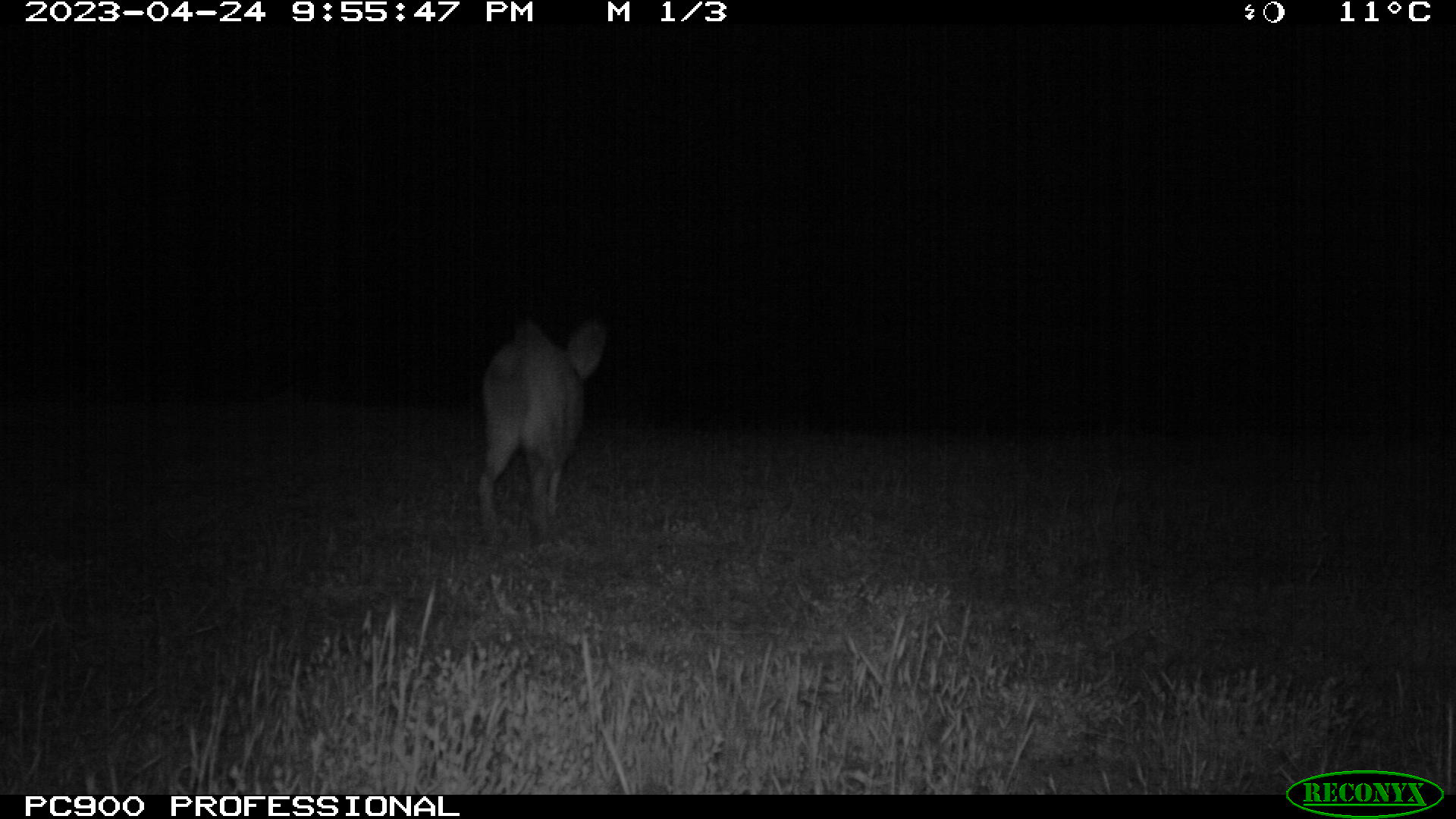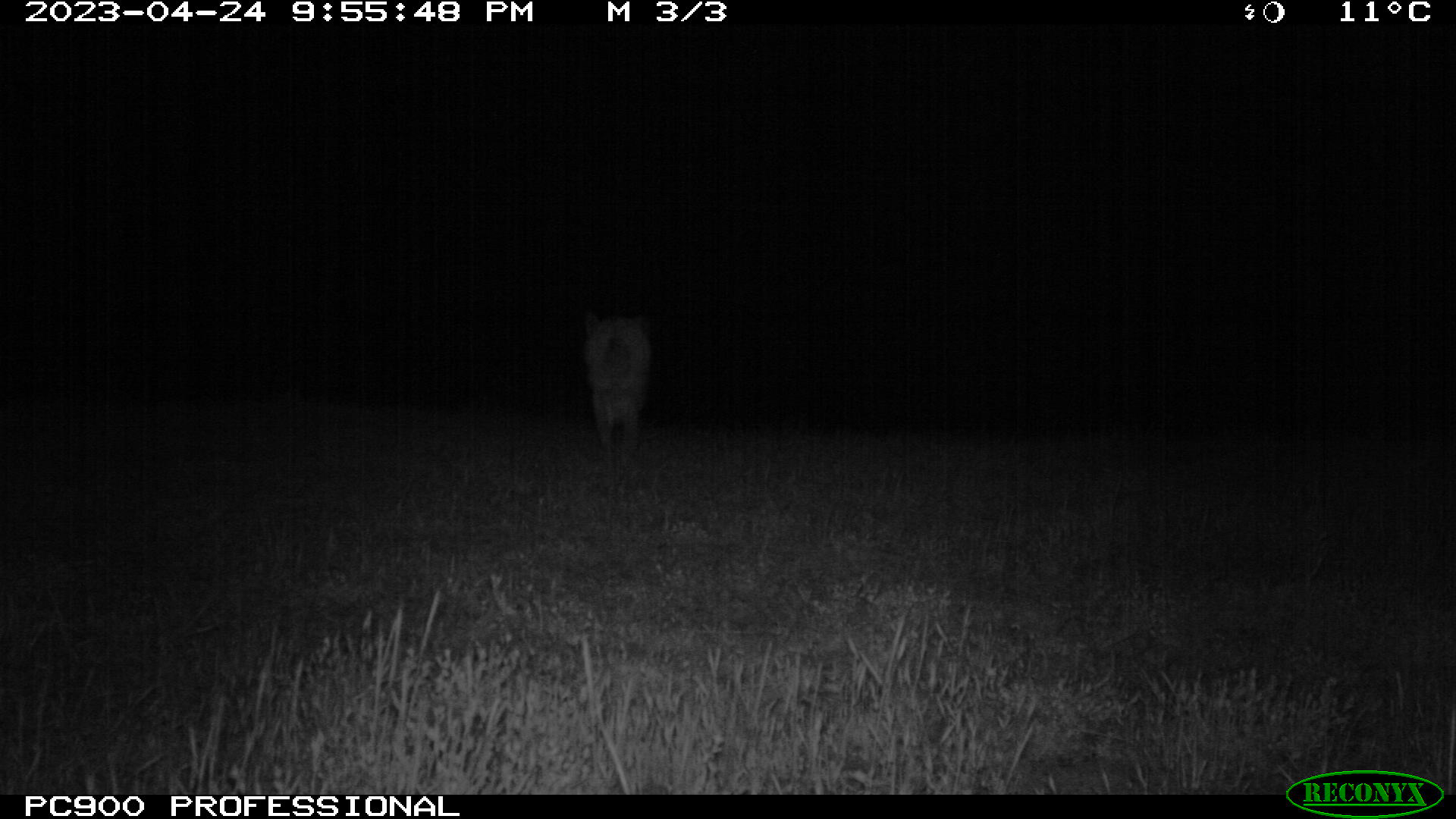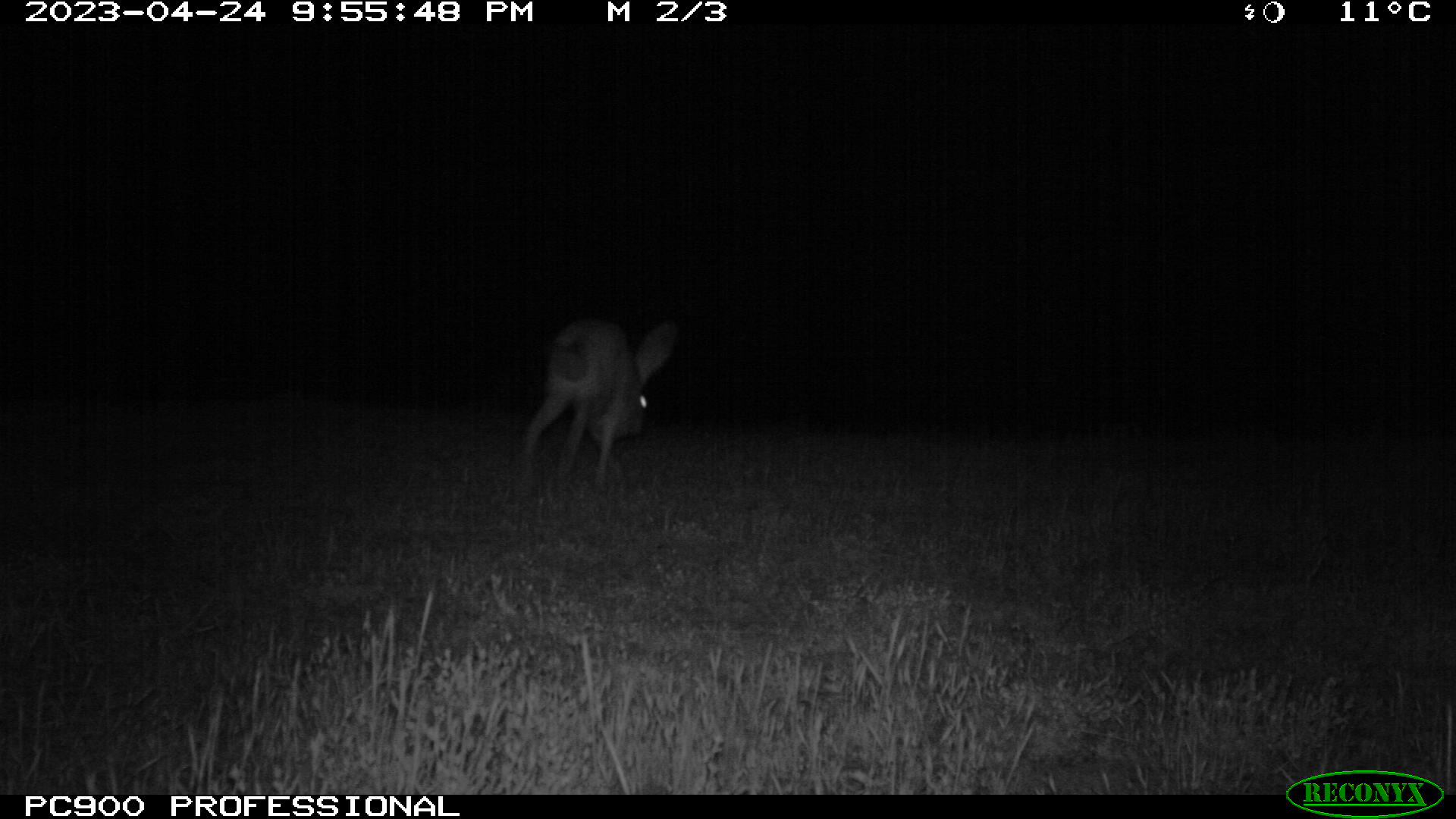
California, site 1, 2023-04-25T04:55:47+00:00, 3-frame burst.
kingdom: Animalia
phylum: Chordata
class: Mammalia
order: Lagomorpha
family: Leporidae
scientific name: Leporidae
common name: rabbit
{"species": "rabbit (Leporidae)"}